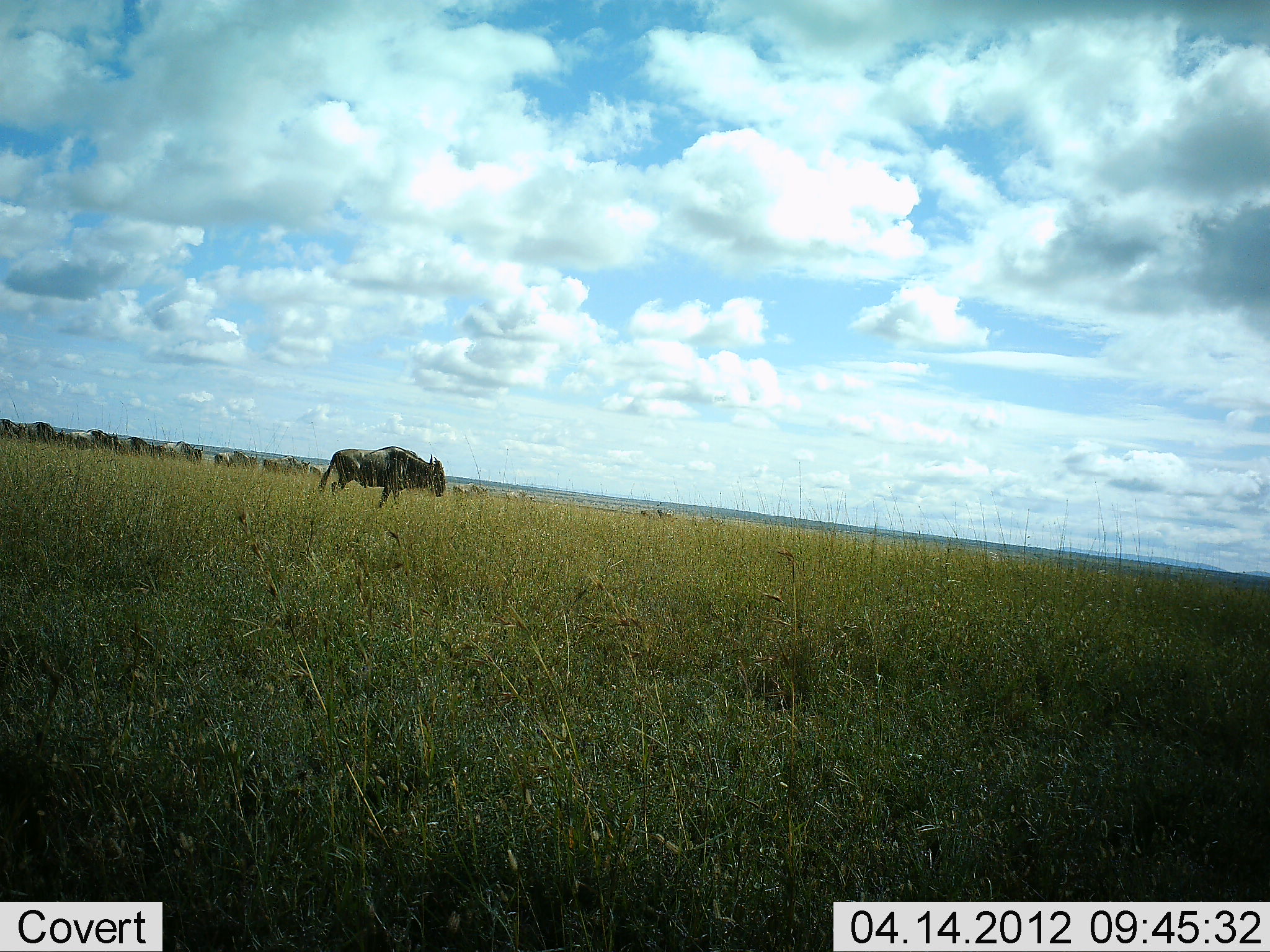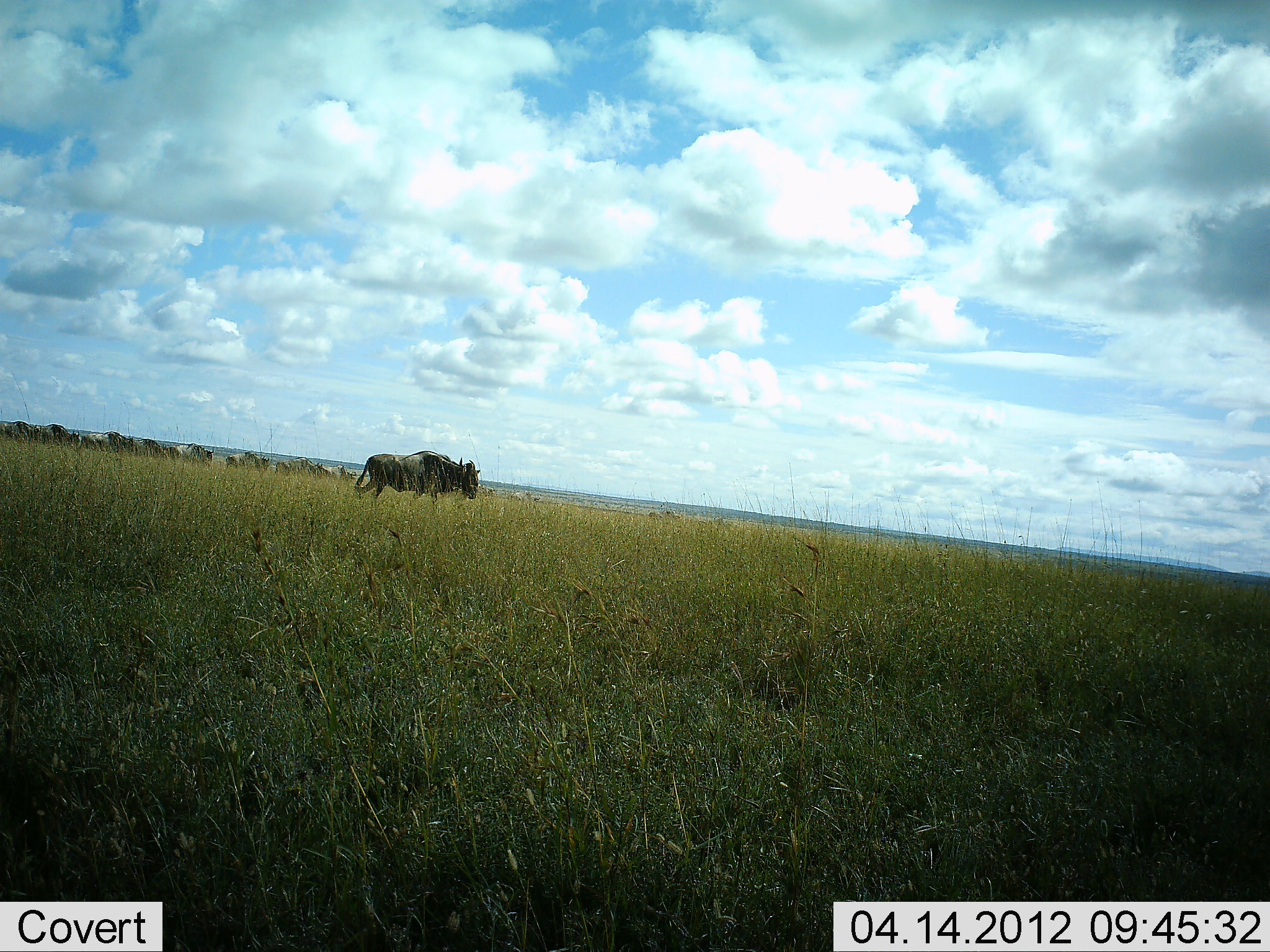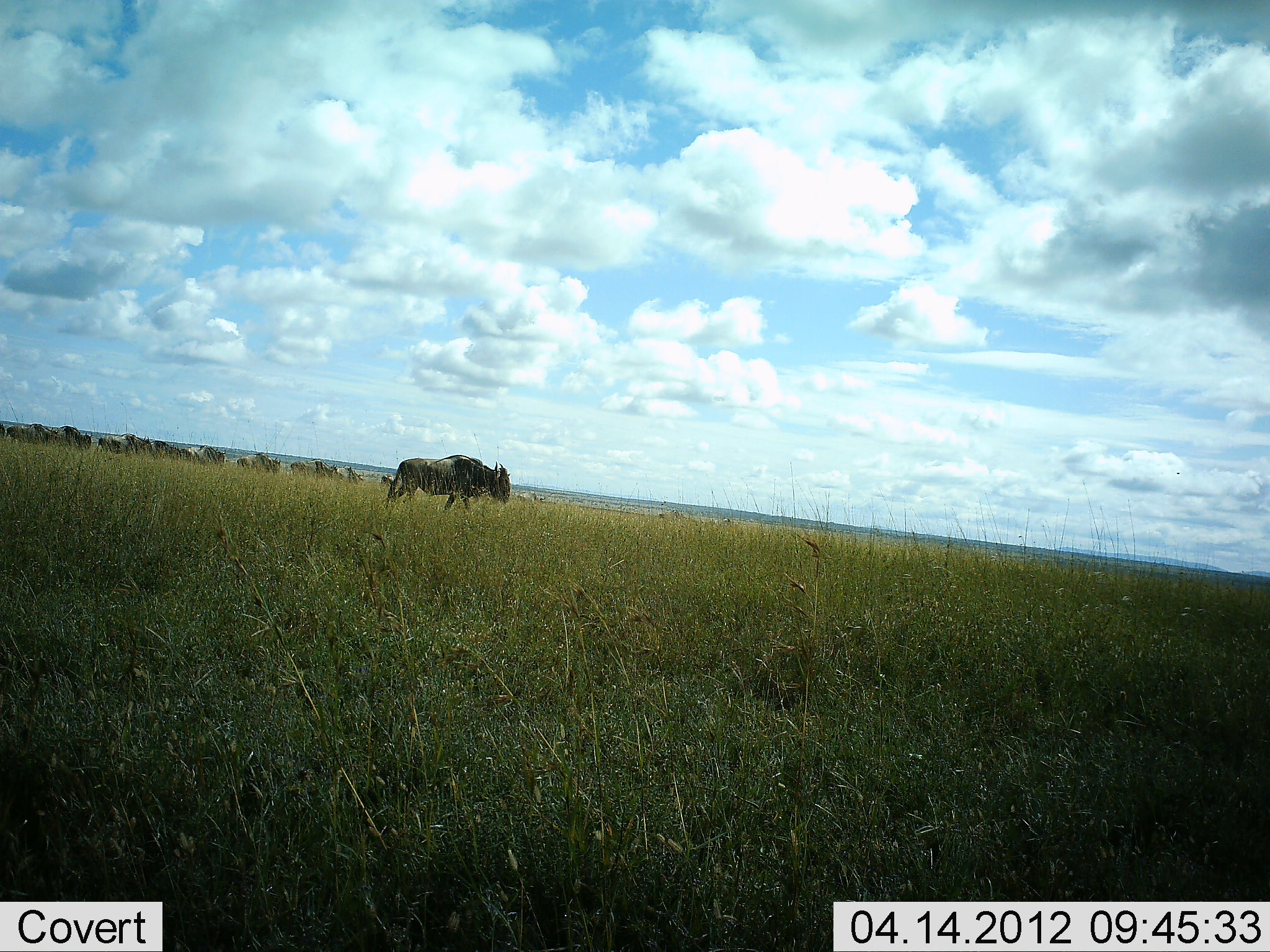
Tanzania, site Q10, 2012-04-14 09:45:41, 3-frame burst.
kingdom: Animalia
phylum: Chordata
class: Mammalia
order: Artiodactyla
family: Bovidae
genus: Connochaetes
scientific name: Connochaetes taurinus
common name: blue wildebeest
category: wildebeest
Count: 11-50.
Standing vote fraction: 5%.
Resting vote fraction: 0%.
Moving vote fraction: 95%.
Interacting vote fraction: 0%.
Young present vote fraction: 0%.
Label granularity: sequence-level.